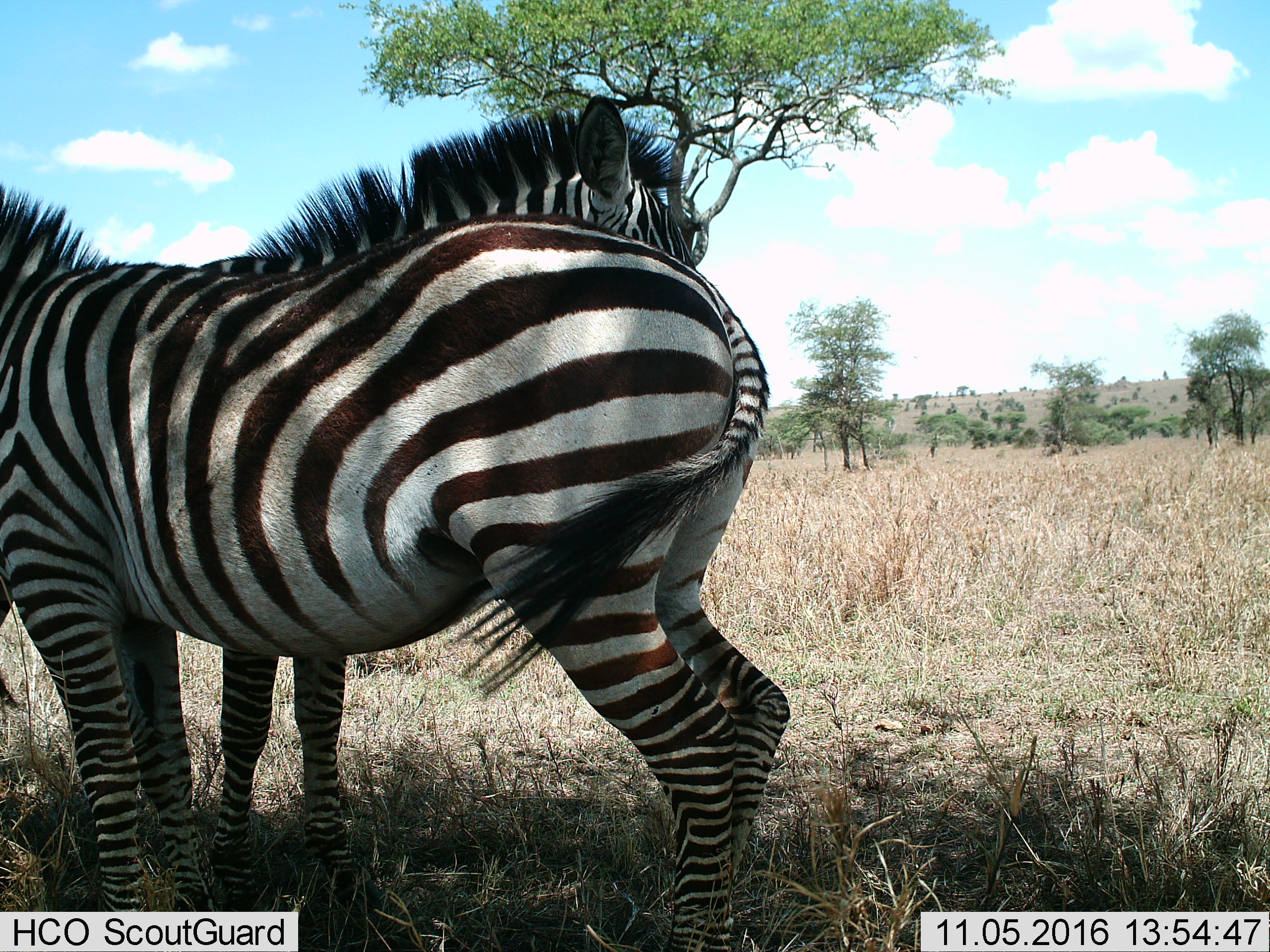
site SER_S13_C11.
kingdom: Animalia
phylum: Chordata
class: Mammalia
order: Perissodactyla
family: Equidae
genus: Equus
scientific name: Equus quagga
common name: plains zebra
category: zebraplains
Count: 2.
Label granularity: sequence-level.